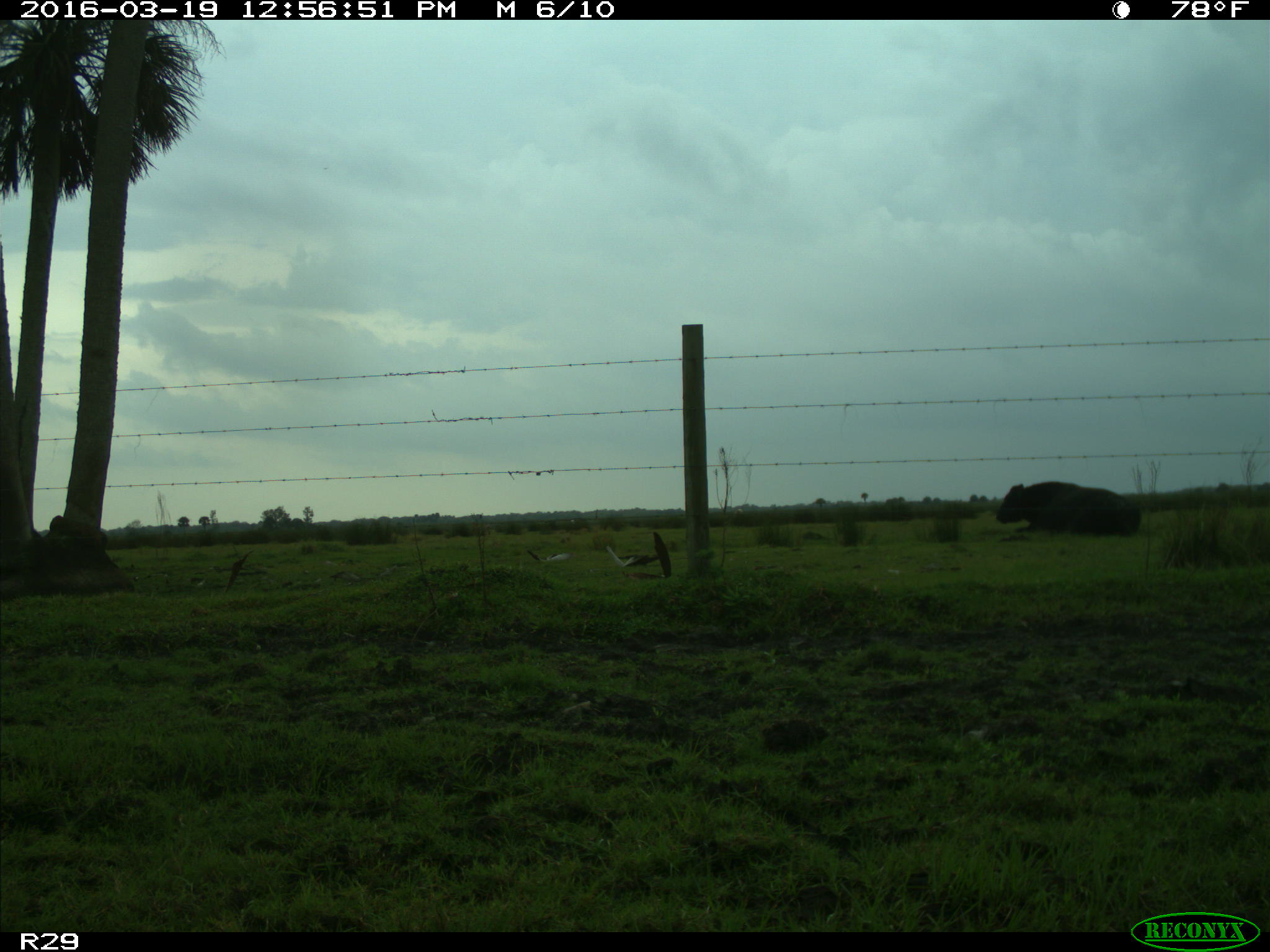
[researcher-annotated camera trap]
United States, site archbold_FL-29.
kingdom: Animalia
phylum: Chordata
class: Mammalia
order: Artiodactyla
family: Bovidae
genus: Bos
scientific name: Bos taurus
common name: domestic cow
Bos taurus (domestic cow).